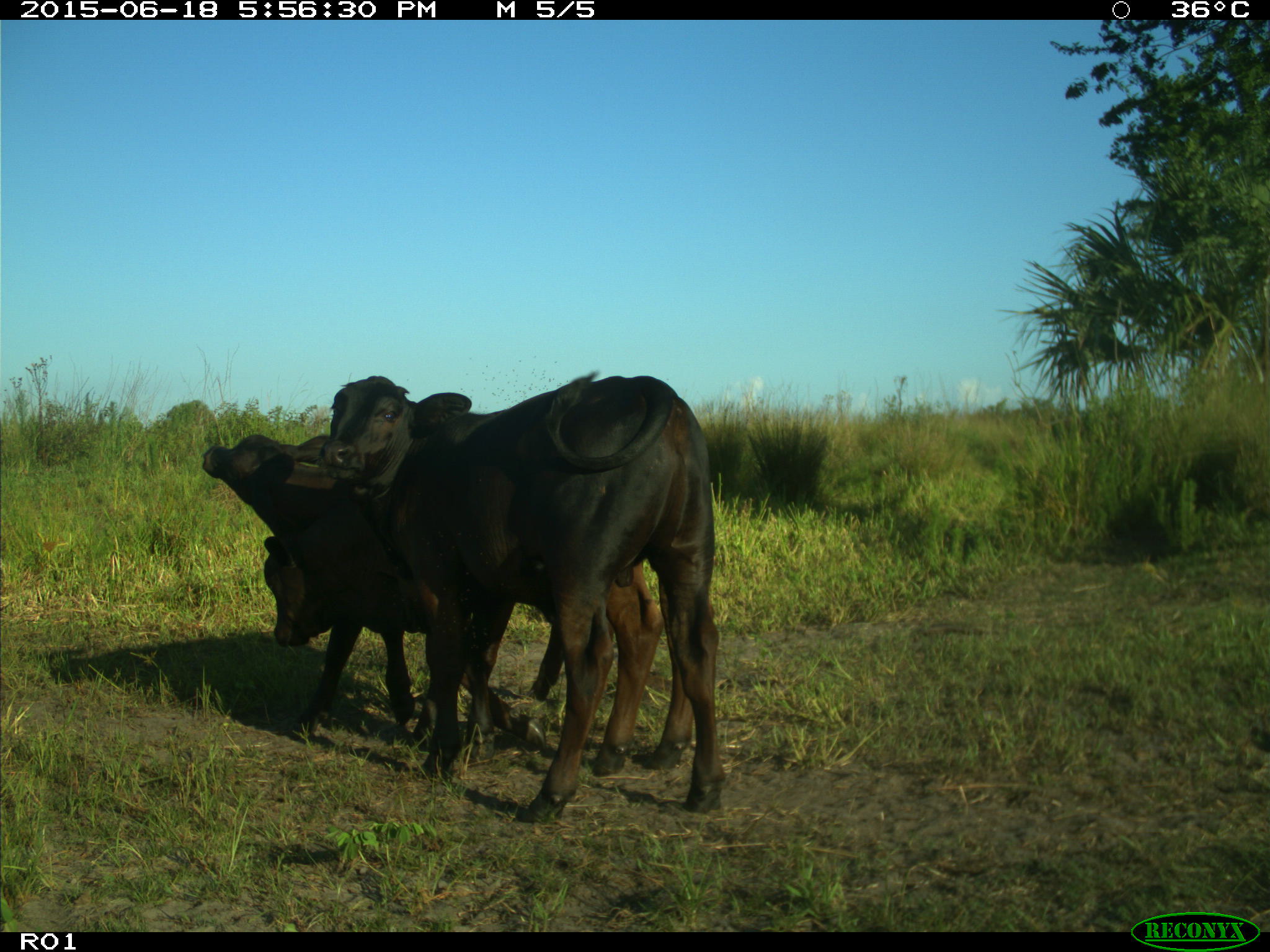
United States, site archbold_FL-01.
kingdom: Animalia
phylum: Chordata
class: Mammalia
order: Artiodactyla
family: Bovidae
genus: Bos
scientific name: Bos taurus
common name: domestic cow